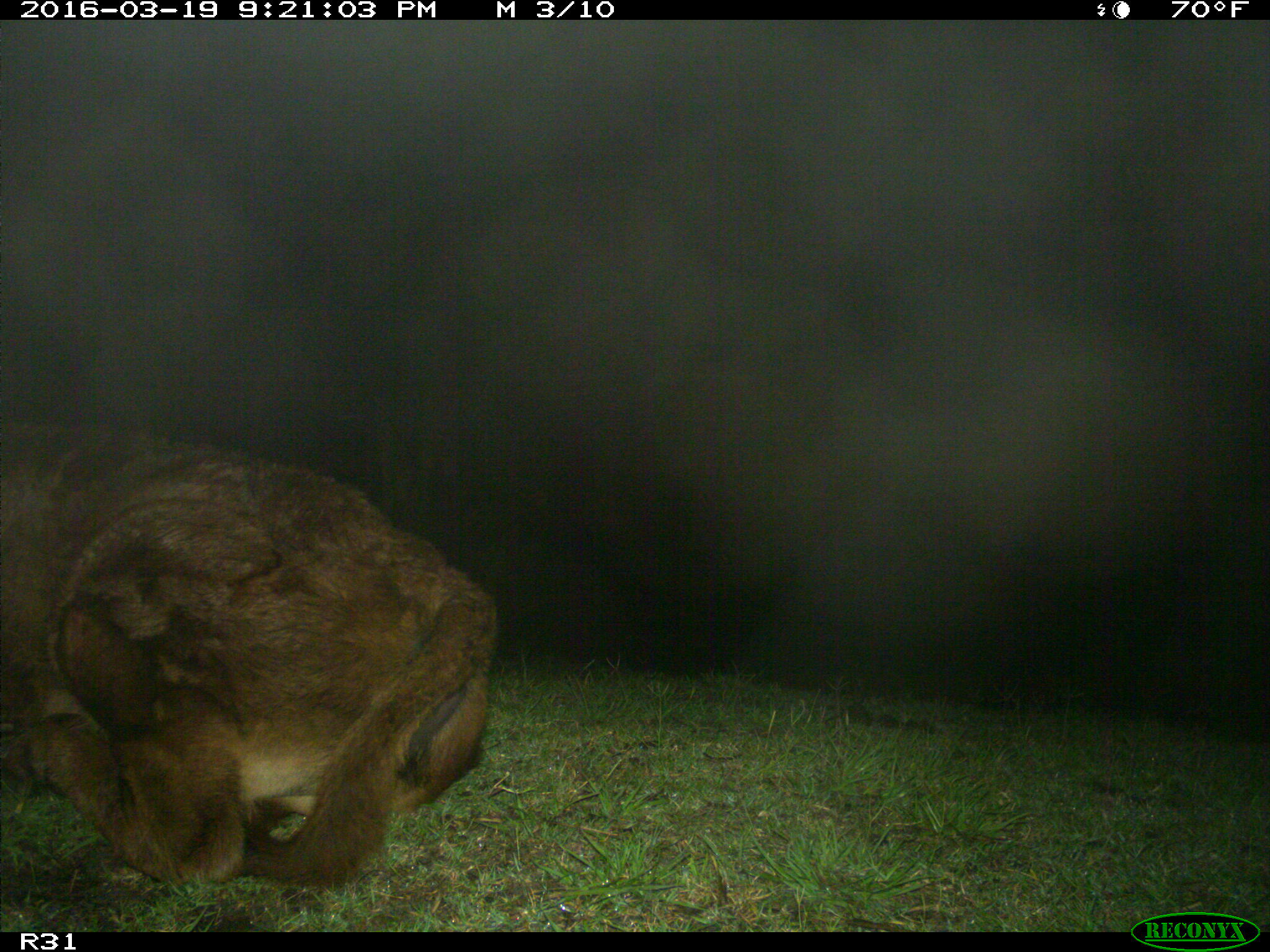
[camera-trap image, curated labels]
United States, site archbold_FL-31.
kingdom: Animalia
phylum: Chordata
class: Mammalia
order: Artiodactyla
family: Bovidae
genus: Bos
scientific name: Bos taurus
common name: domestic cow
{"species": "Bos taurus (domestic cow)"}